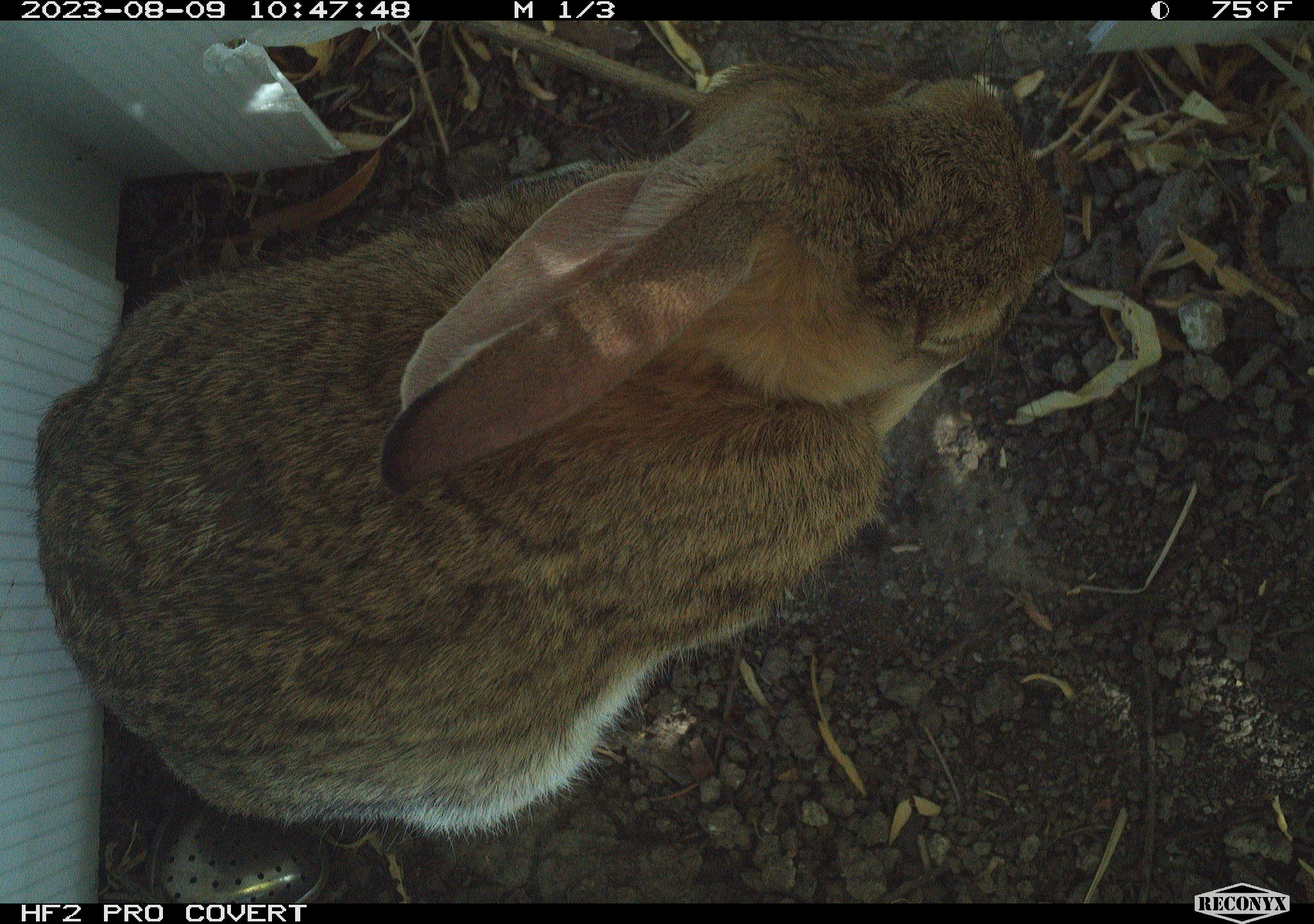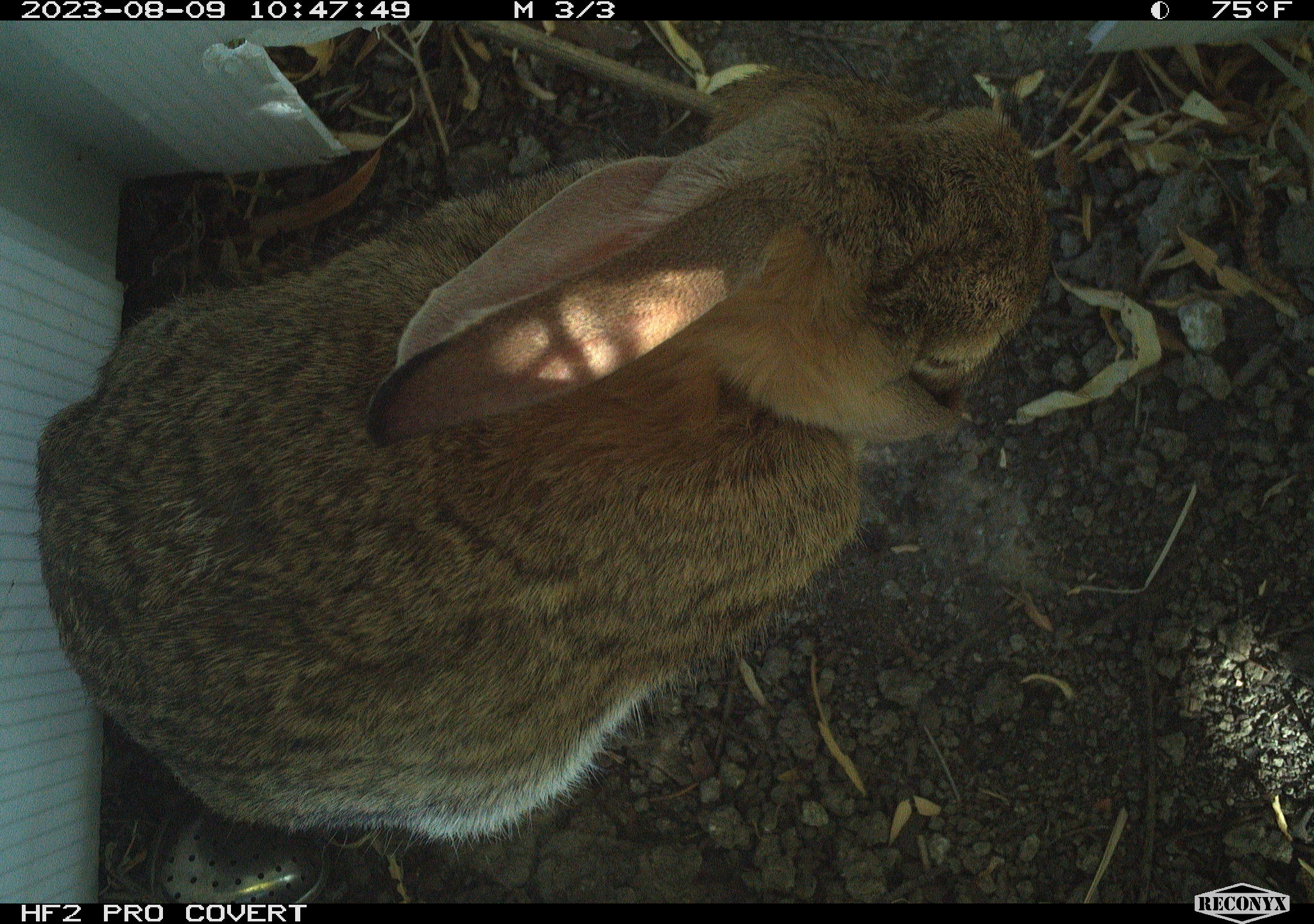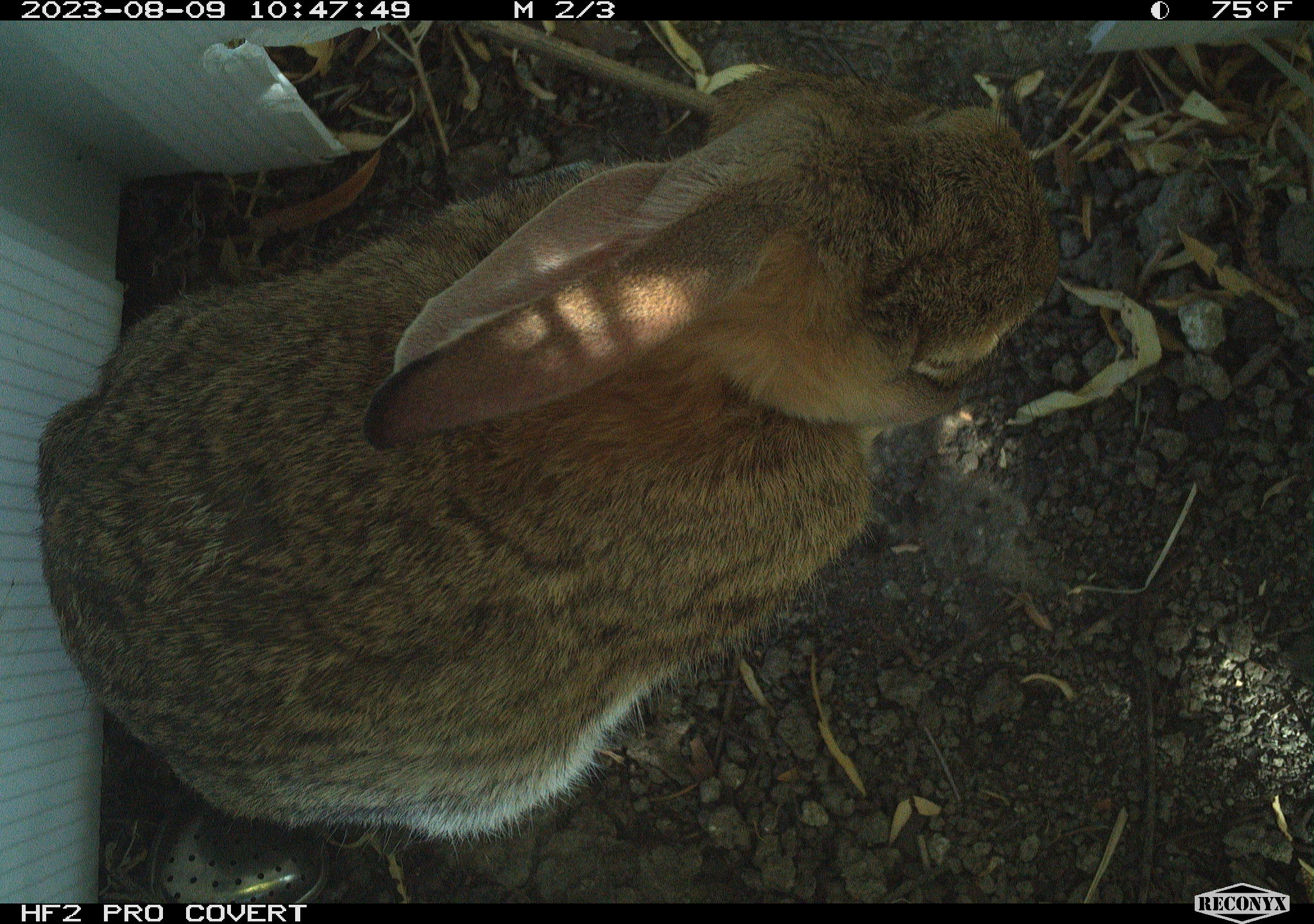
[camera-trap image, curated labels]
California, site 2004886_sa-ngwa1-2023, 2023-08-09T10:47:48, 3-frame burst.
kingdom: Animalia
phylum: Chordata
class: Mammalia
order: Lagomorpha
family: Leporidae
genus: Sylvilagus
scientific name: Sylvilagus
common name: cottontail rabbits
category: sylvilagus species